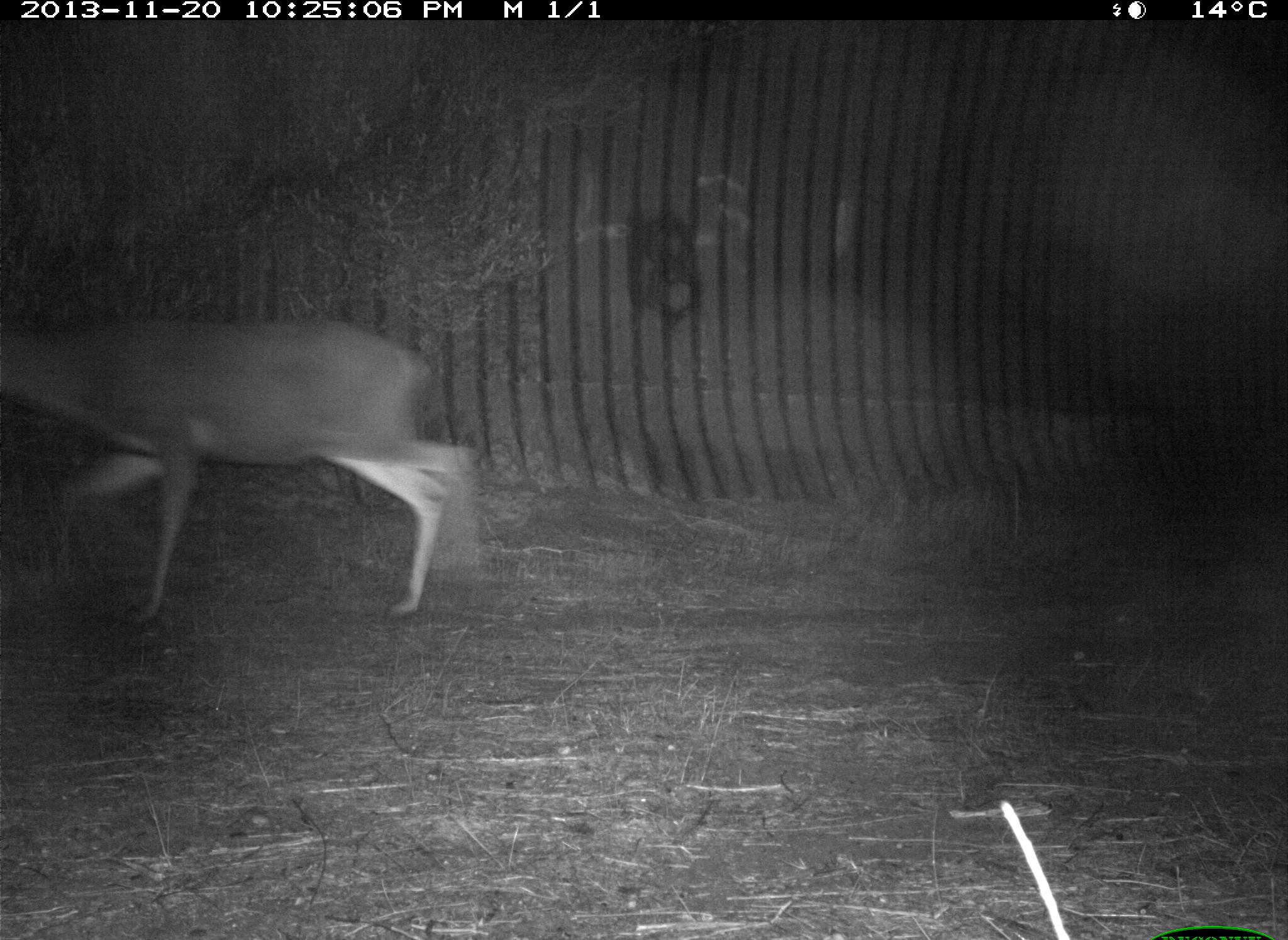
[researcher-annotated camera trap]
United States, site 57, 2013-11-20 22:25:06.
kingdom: Animalia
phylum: Chordata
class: Mammalia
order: Artiodactyla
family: Cervidae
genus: Odocoileus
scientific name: Odocoileus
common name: deer